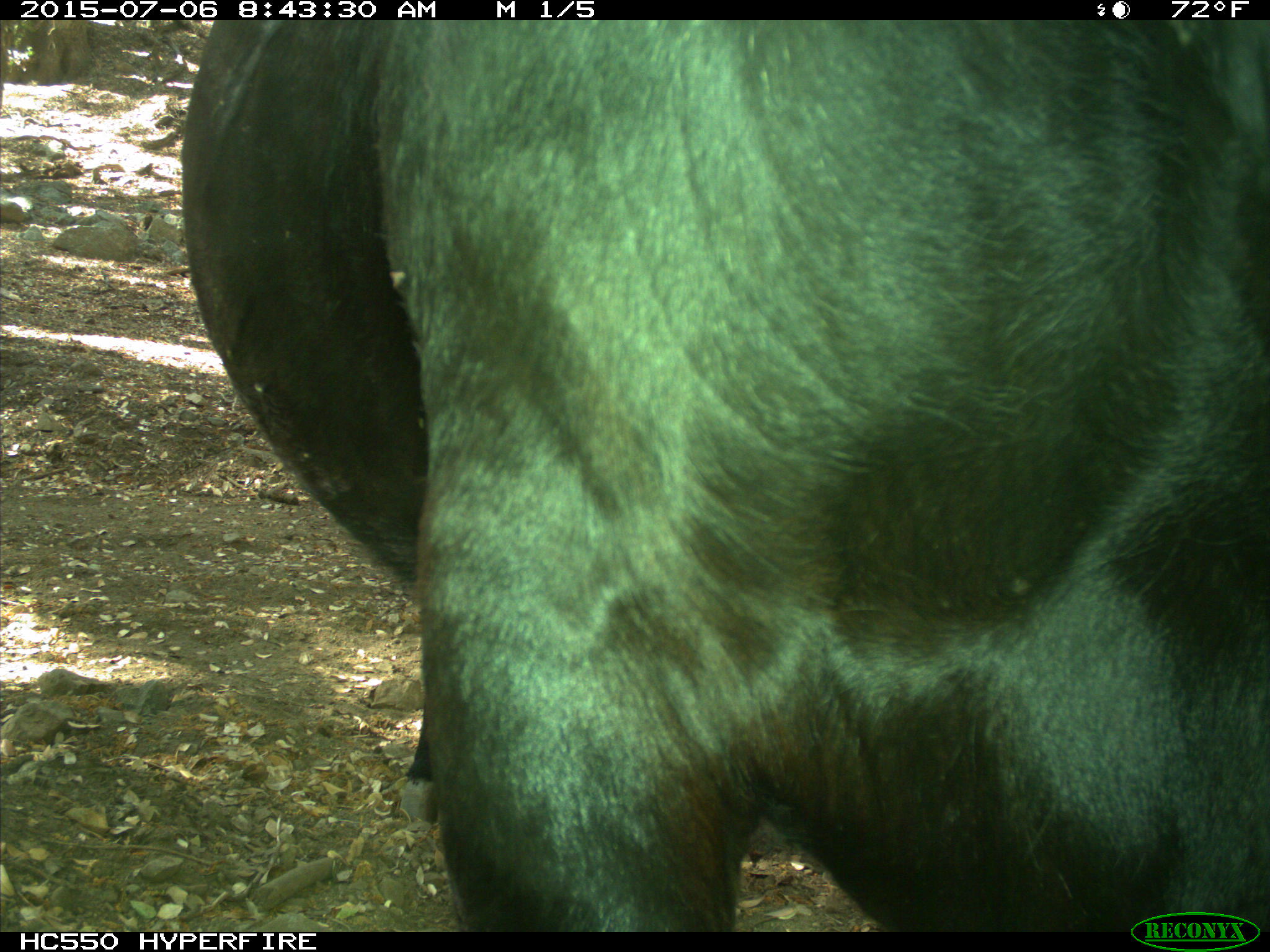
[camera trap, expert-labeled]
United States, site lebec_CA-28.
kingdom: Animalia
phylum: Chordata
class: Mammalia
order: Artiodactyla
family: Bovidae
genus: Bos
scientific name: Bos taurus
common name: domestic cow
Bos taurus (domestic cow).